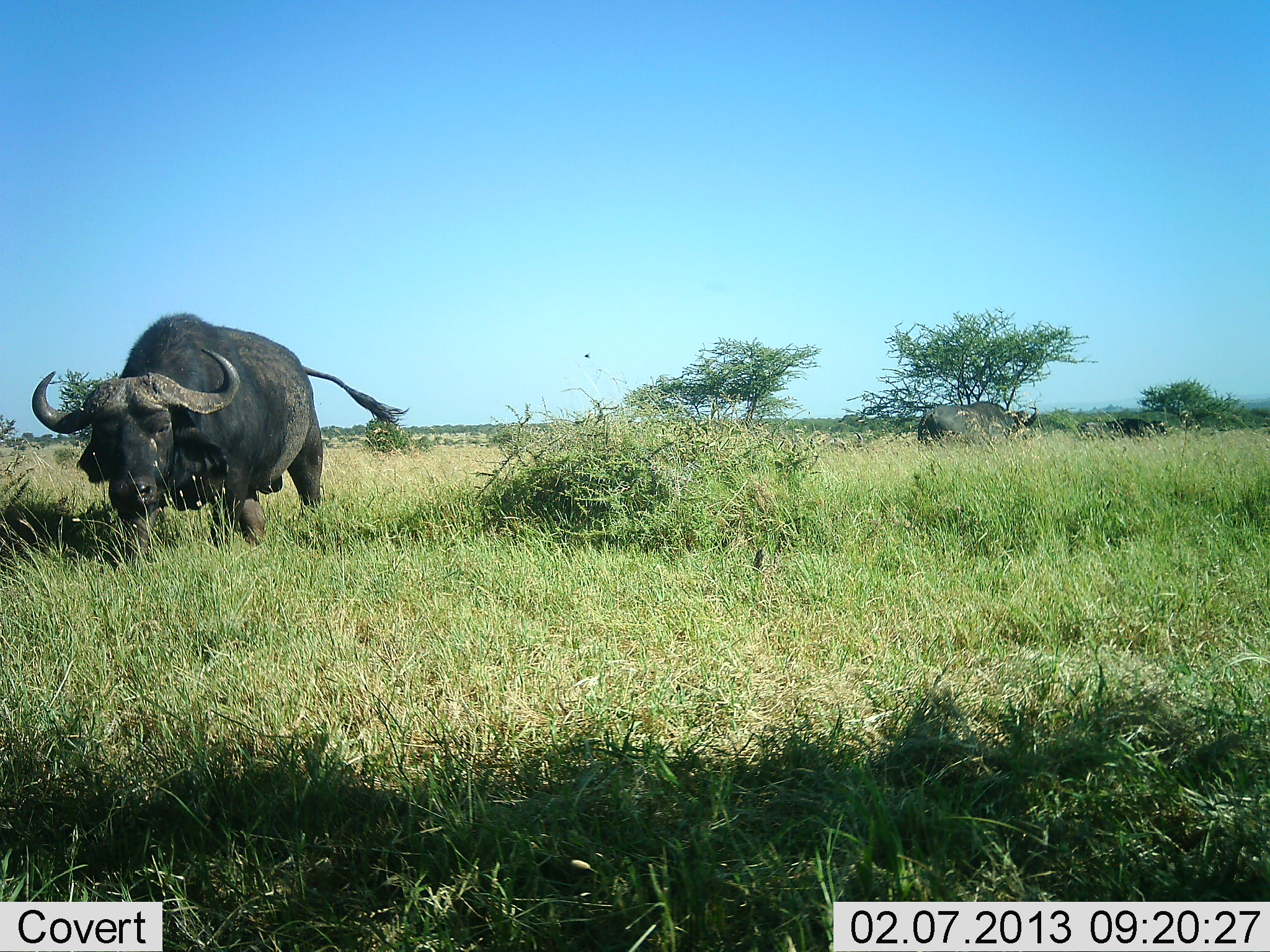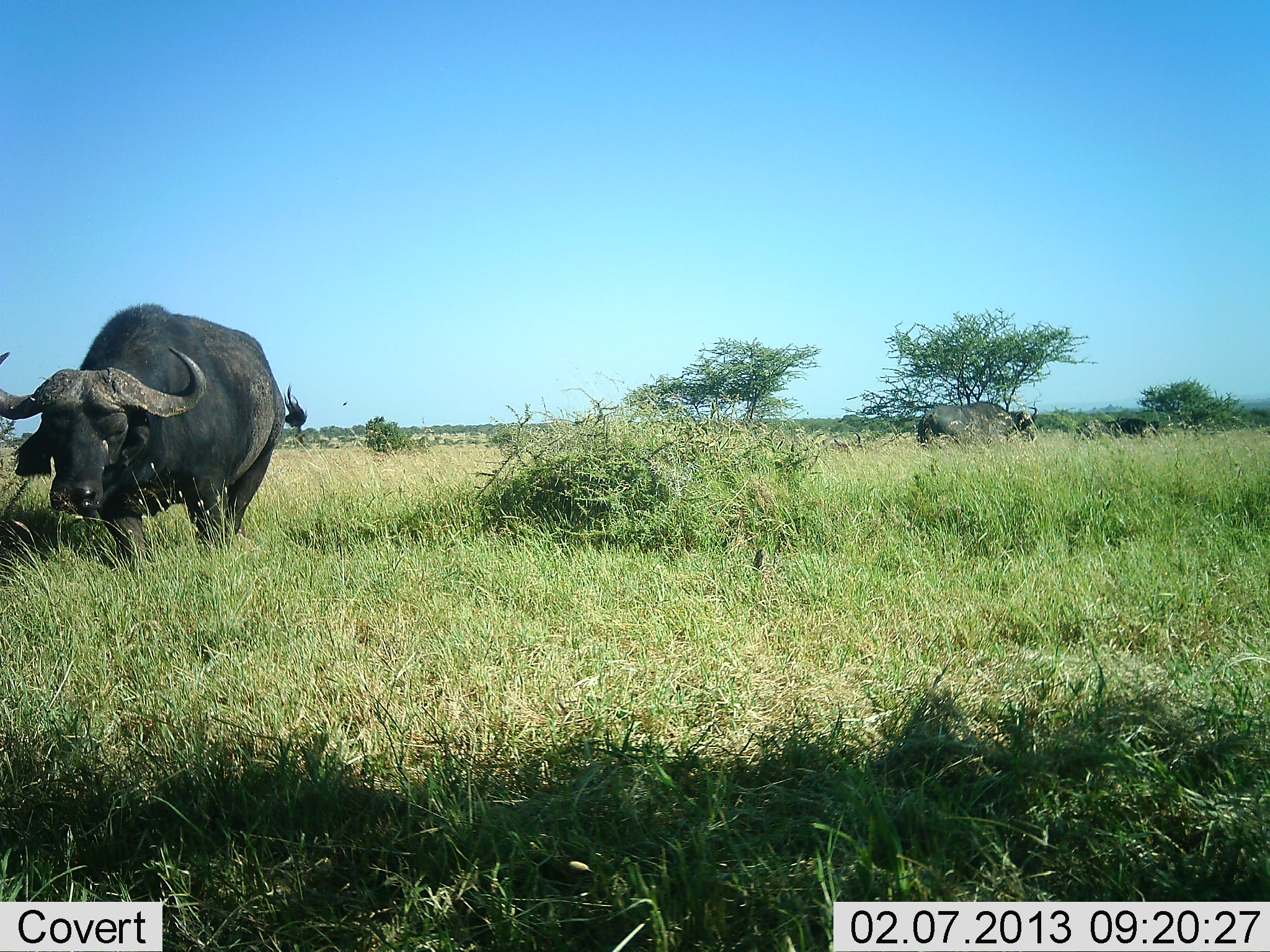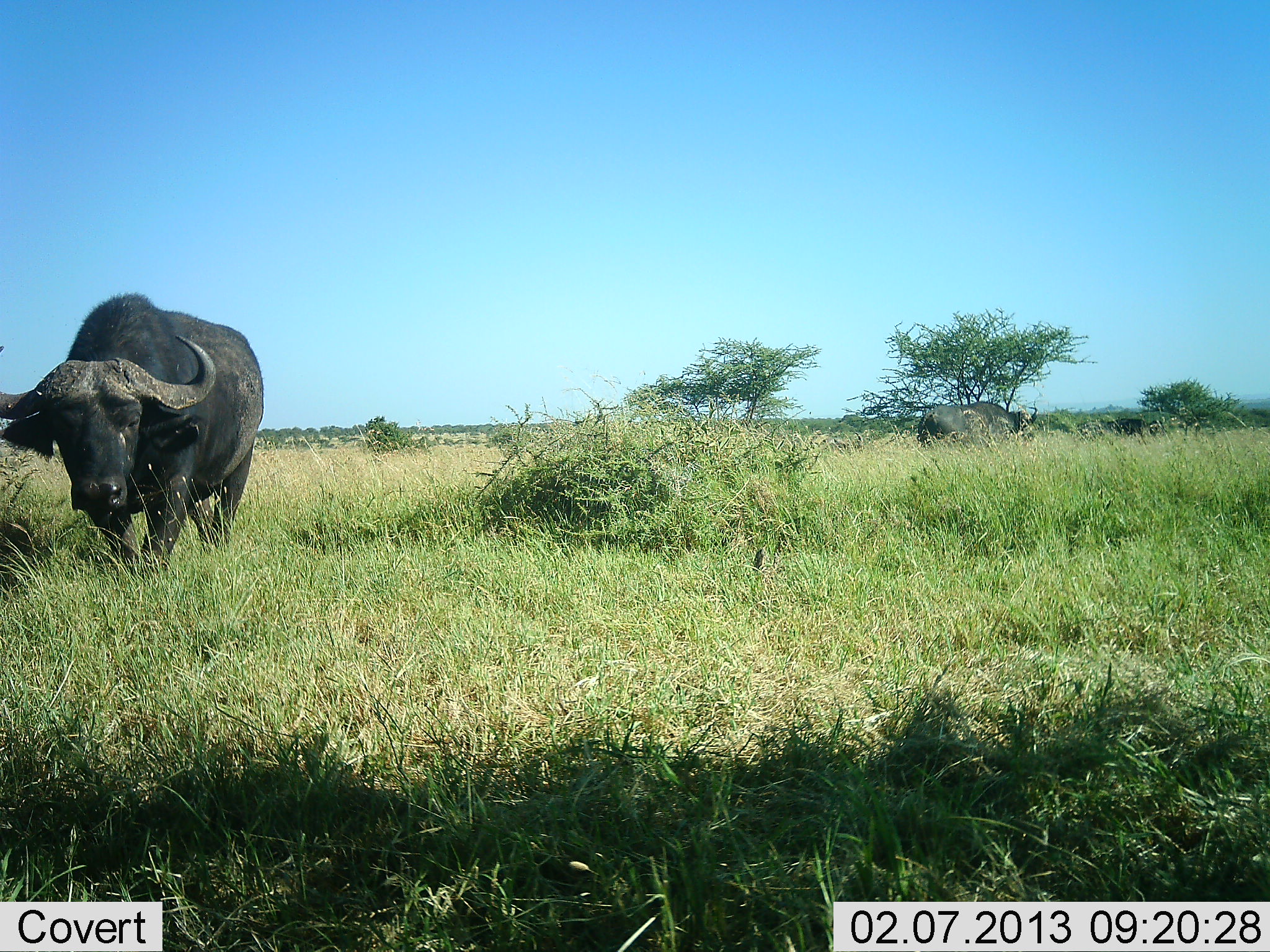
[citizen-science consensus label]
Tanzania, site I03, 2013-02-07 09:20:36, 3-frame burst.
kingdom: Animalia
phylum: Chordata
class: Mammalia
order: Artiodactyla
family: Bovidae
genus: Syncerus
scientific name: Syncerus caffer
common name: cape buffalo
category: buffalo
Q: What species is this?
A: Buffalo (cape buffalo) (Syncerus caffer).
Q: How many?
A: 2.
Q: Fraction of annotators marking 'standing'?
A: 54%.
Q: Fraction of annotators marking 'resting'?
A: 4%.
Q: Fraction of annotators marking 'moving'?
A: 69%.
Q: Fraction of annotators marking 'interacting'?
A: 0%.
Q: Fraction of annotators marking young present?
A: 0%.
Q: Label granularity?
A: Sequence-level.